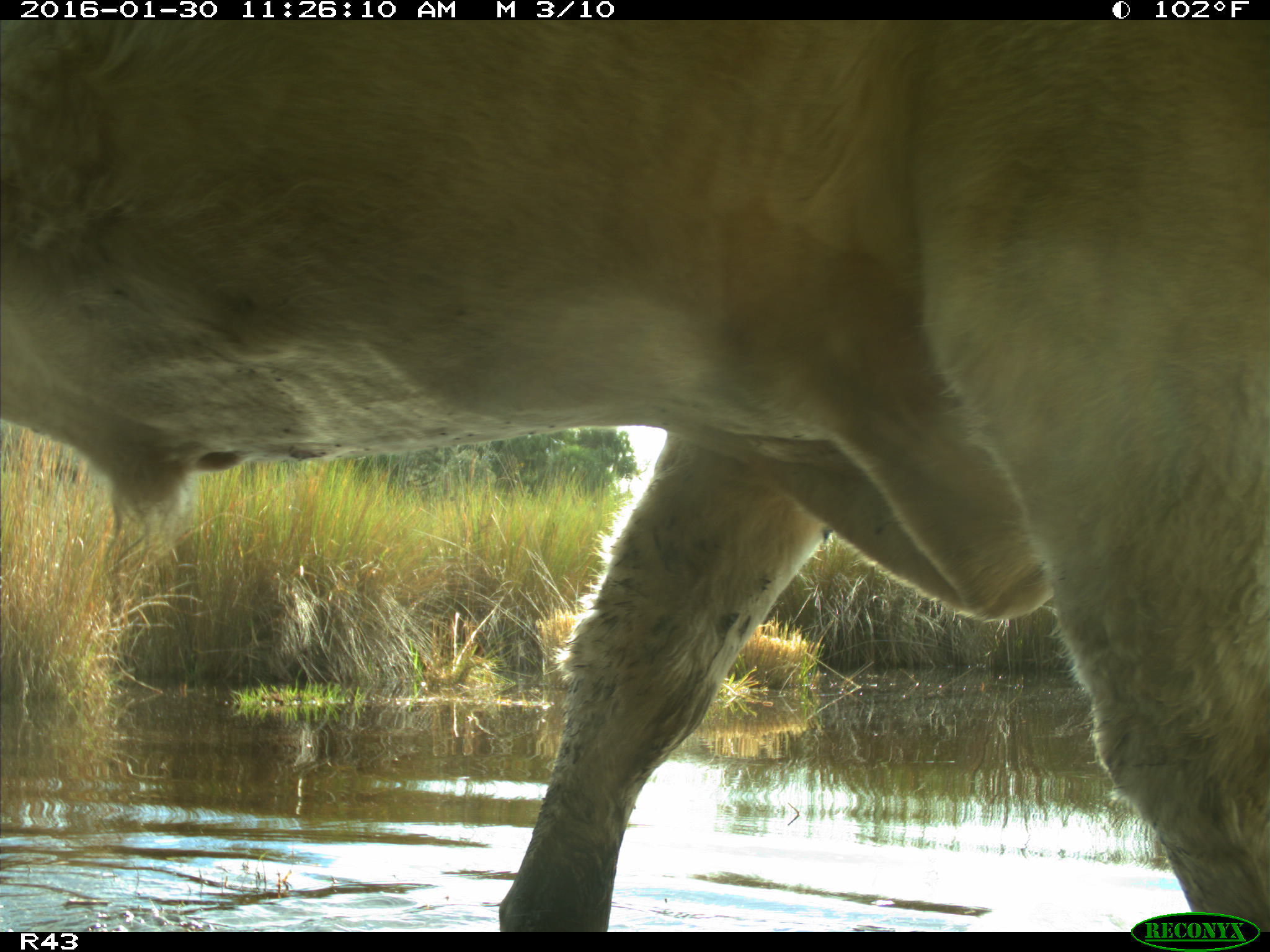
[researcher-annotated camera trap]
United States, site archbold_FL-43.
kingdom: Animalia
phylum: Chordata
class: Mammalia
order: Artiodactyla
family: Bovidae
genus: Bos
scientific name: Bos taurus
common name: domestic cow